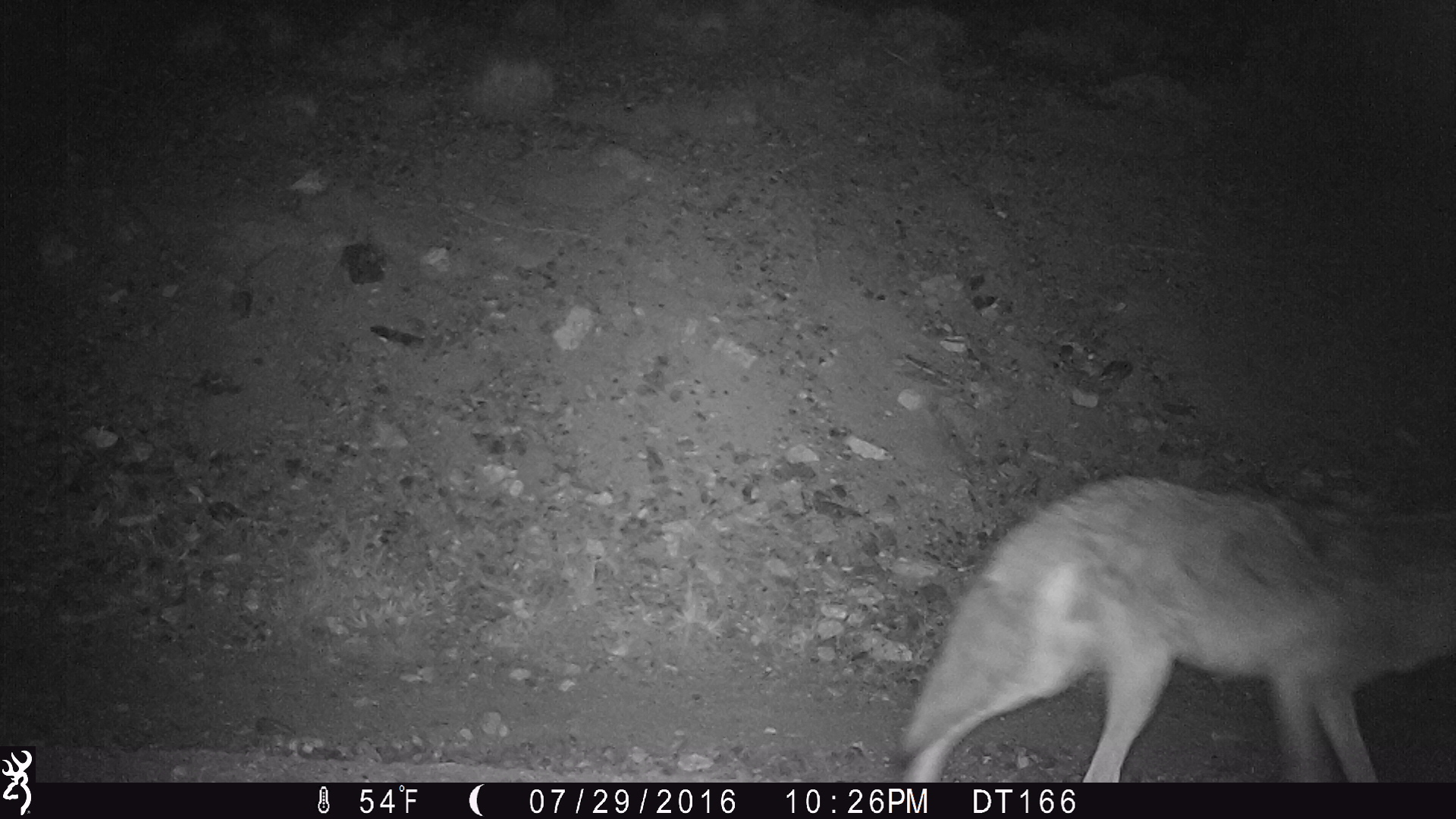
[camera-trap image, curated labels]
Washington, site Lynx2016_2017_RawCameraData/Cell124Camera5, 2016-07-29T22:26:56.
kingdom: Animalia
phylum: Chordata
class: Mammalia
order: Carnivora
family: Canidae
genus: Canis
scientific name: Canis latrans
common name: coyote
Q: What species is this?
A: Canis latrans (coyote).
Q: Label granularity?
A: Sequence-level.